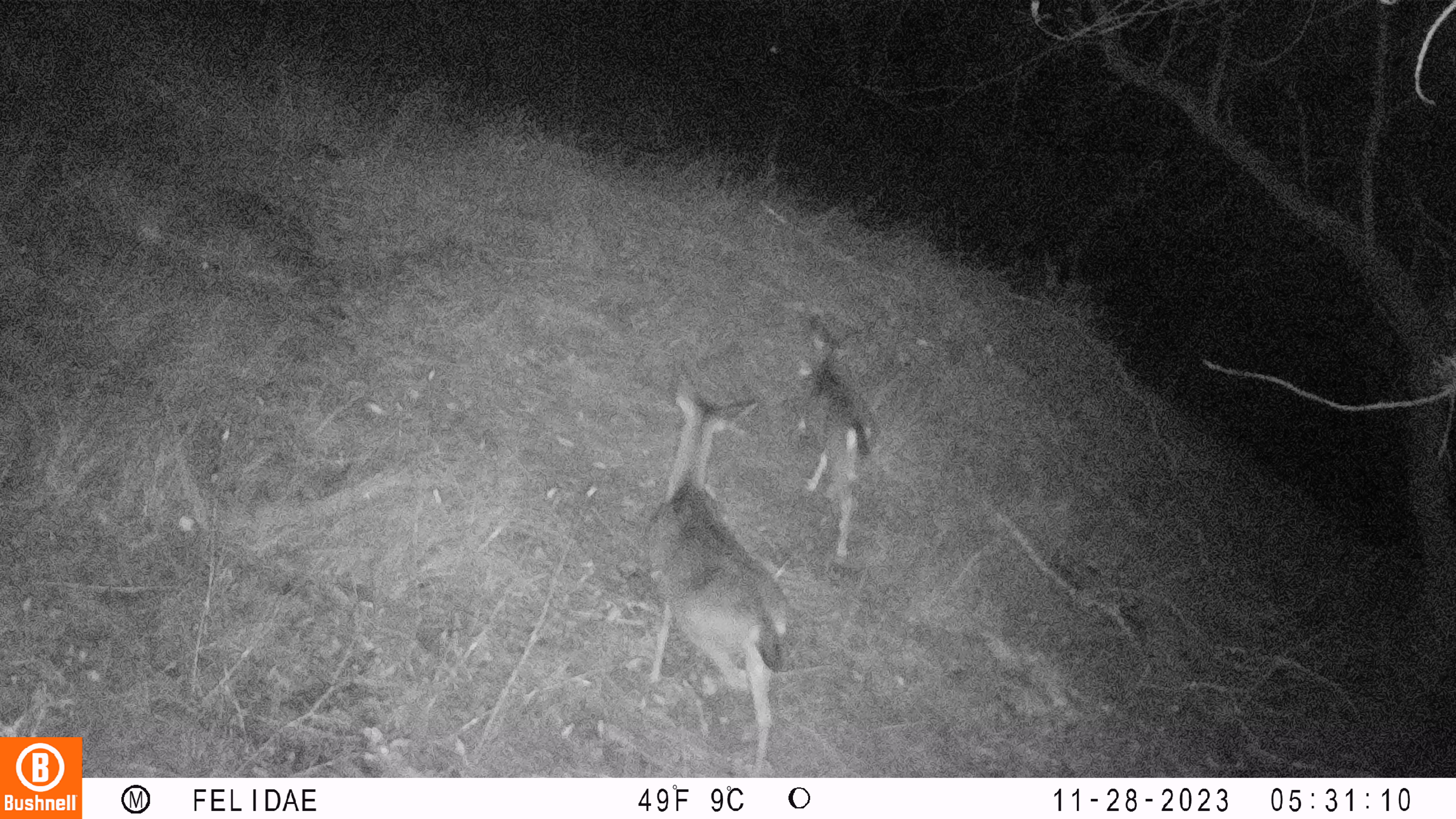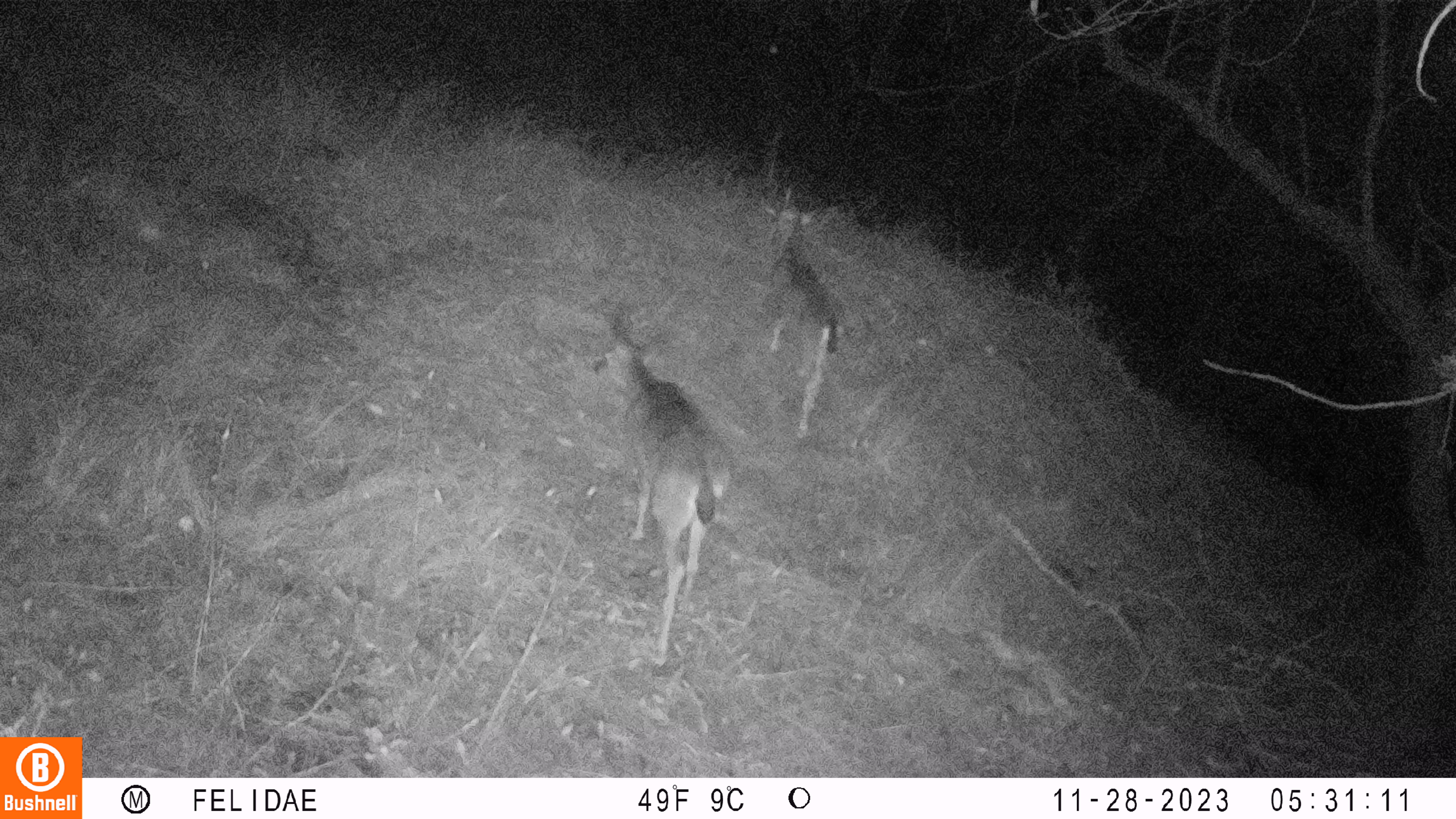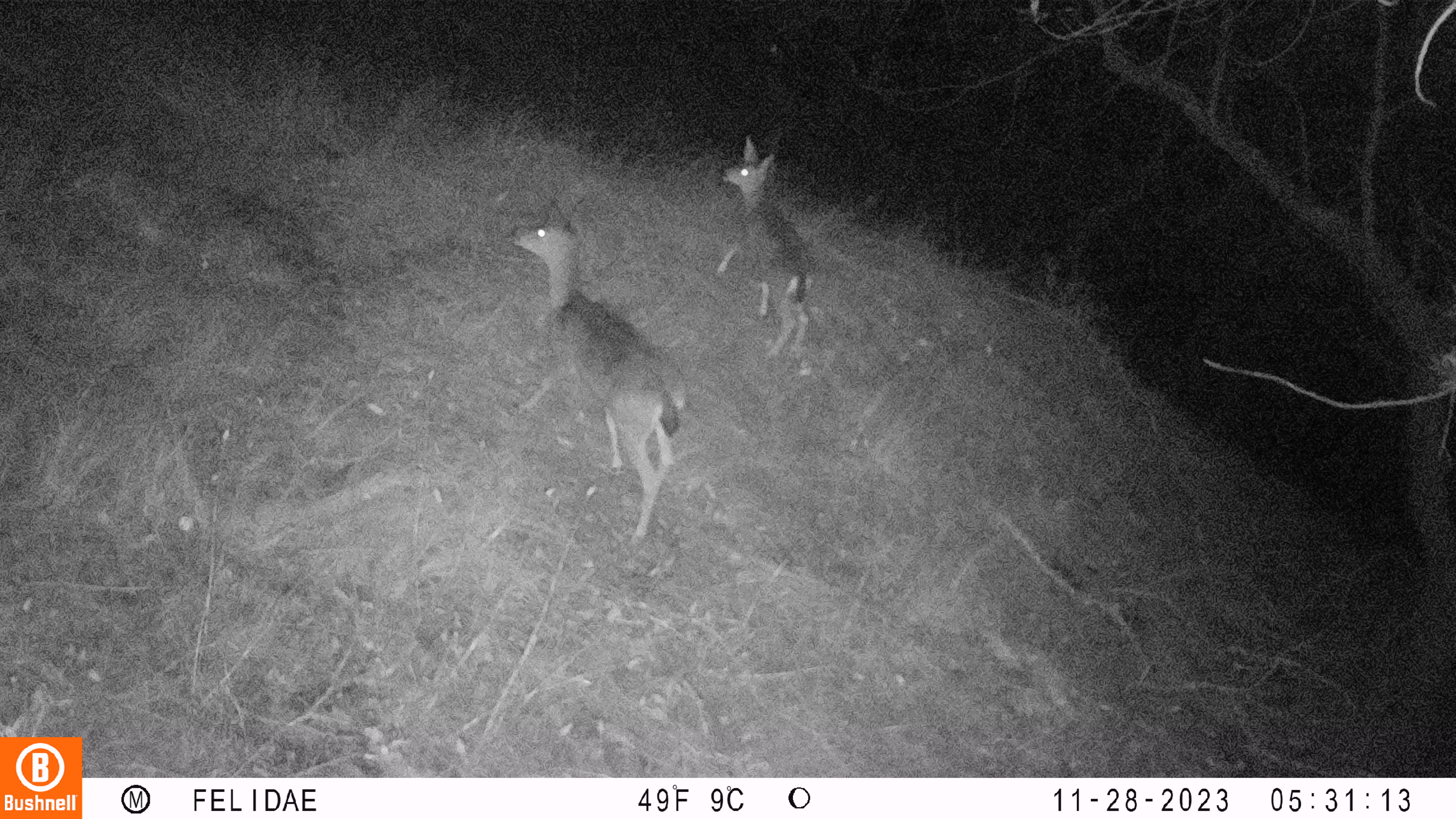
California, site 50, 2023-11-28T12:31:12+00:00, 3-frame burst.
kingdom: Animalia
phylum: Chordata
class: Mammalia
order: Artiodactyla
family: Cervidae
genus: Odocoileus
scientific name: Odocoileus hemionus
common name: mule deer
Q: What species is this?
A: Mule deer (Odocoileus hemionus).